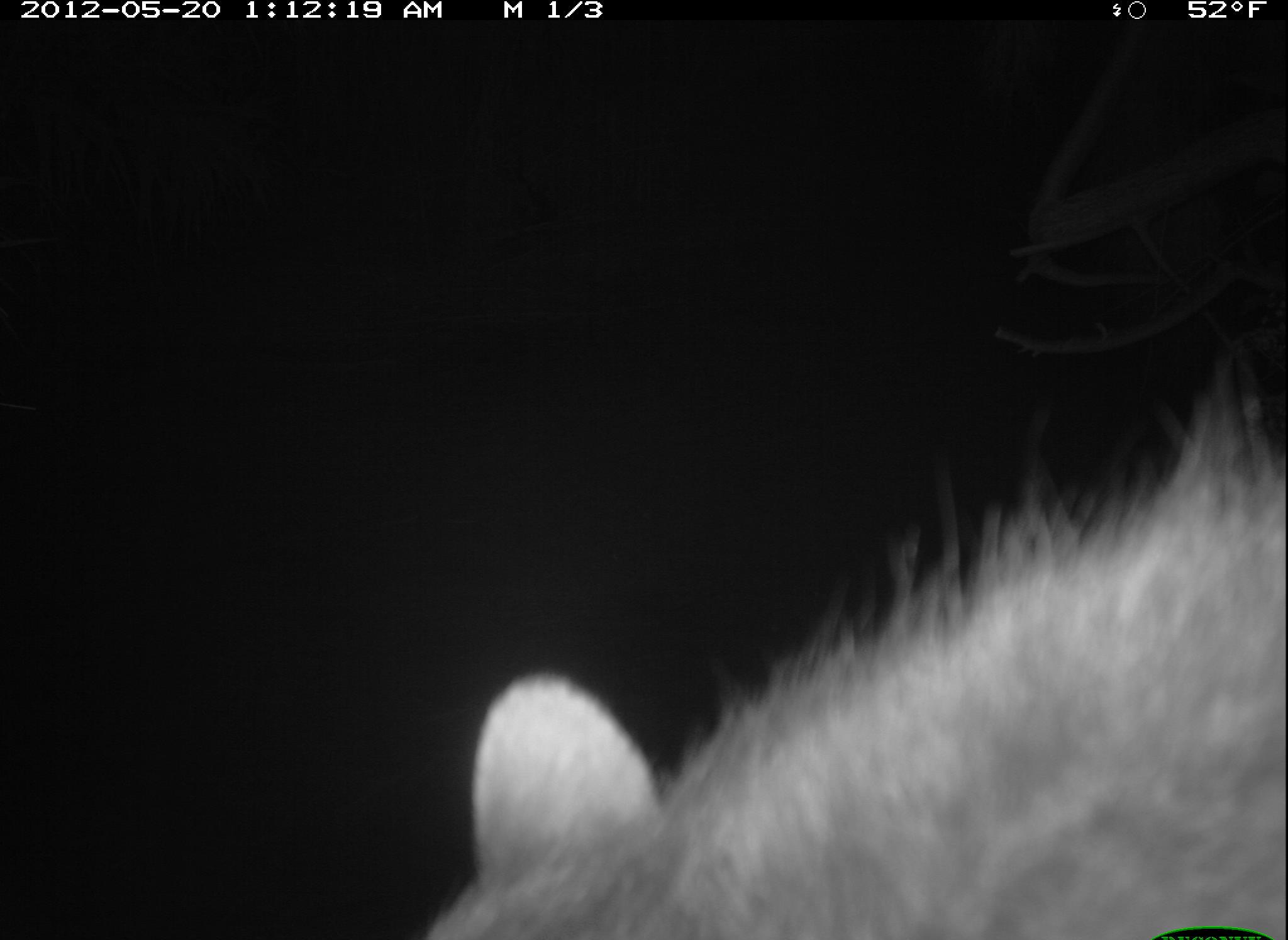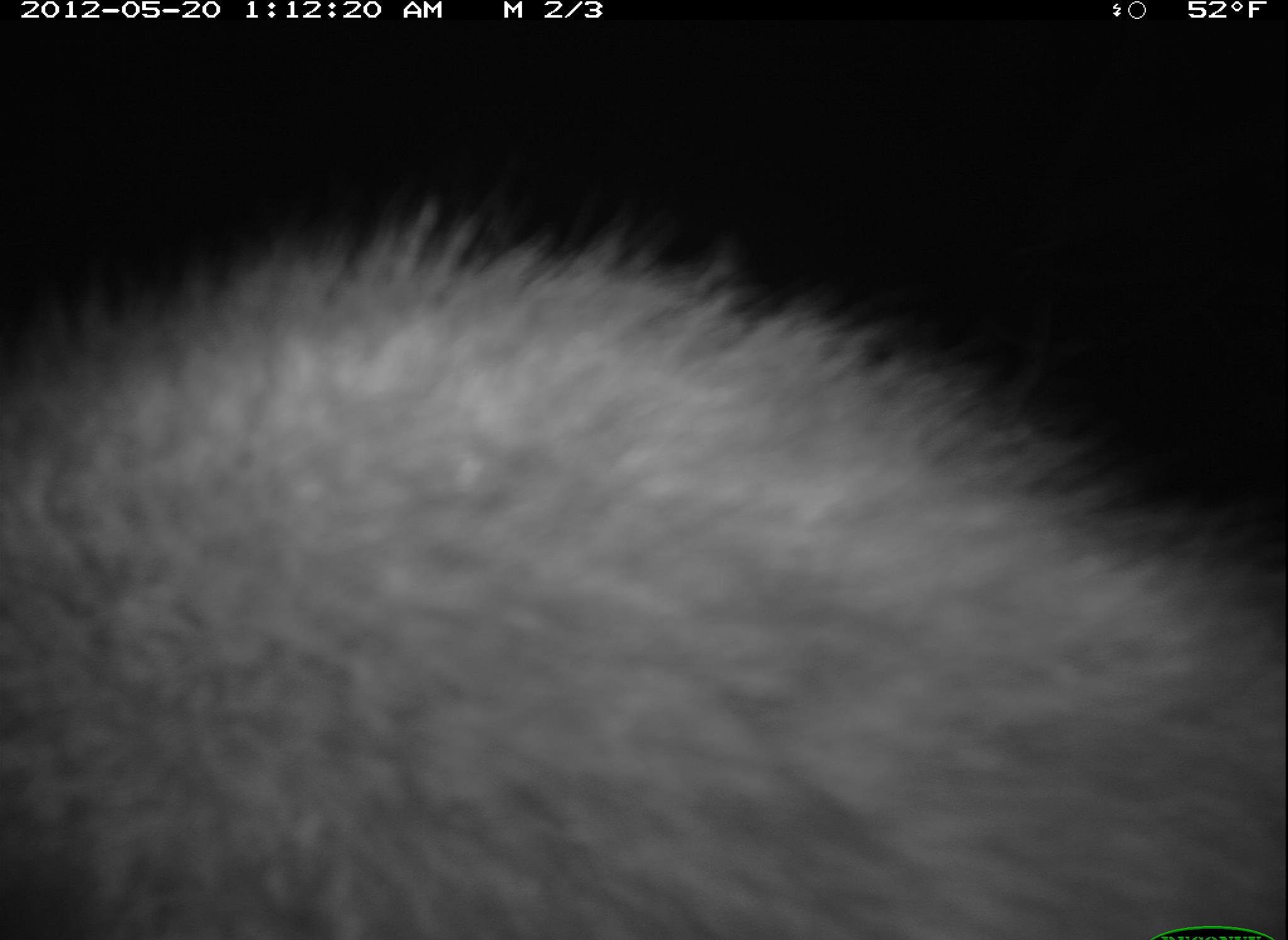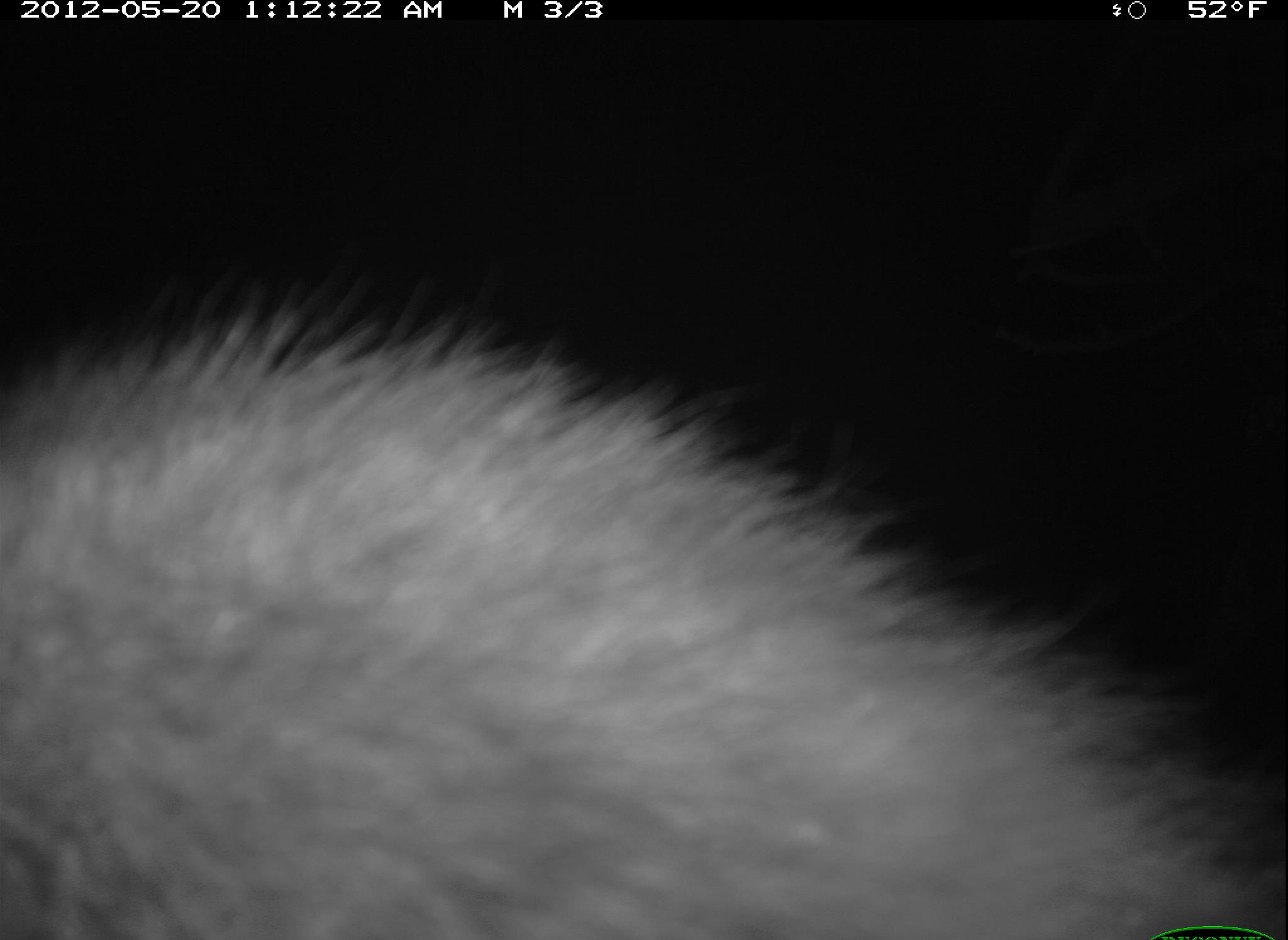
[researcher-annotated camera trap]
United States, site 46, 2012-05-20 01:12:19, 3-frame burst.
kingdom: Animalia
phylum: Chordata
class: Mammalia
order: Carnivora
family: Procyonidae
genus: Procyon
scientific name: Procyon lotor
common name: raccoon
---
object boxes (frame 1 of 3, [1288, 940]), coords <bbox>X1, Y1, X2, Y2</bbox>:
raccoon: <bbox>383, 404, 1286, 940</bbox>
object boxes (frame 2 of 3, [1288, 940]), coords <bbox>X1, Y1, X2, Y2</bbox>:
raccoon: <bbox>3, 209, 1285, 940</bbox>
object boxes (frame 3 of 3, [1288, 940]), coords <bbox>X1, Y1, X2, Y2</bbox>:
raccoon: <bbox>2, 282, 1285, 940</bbox>